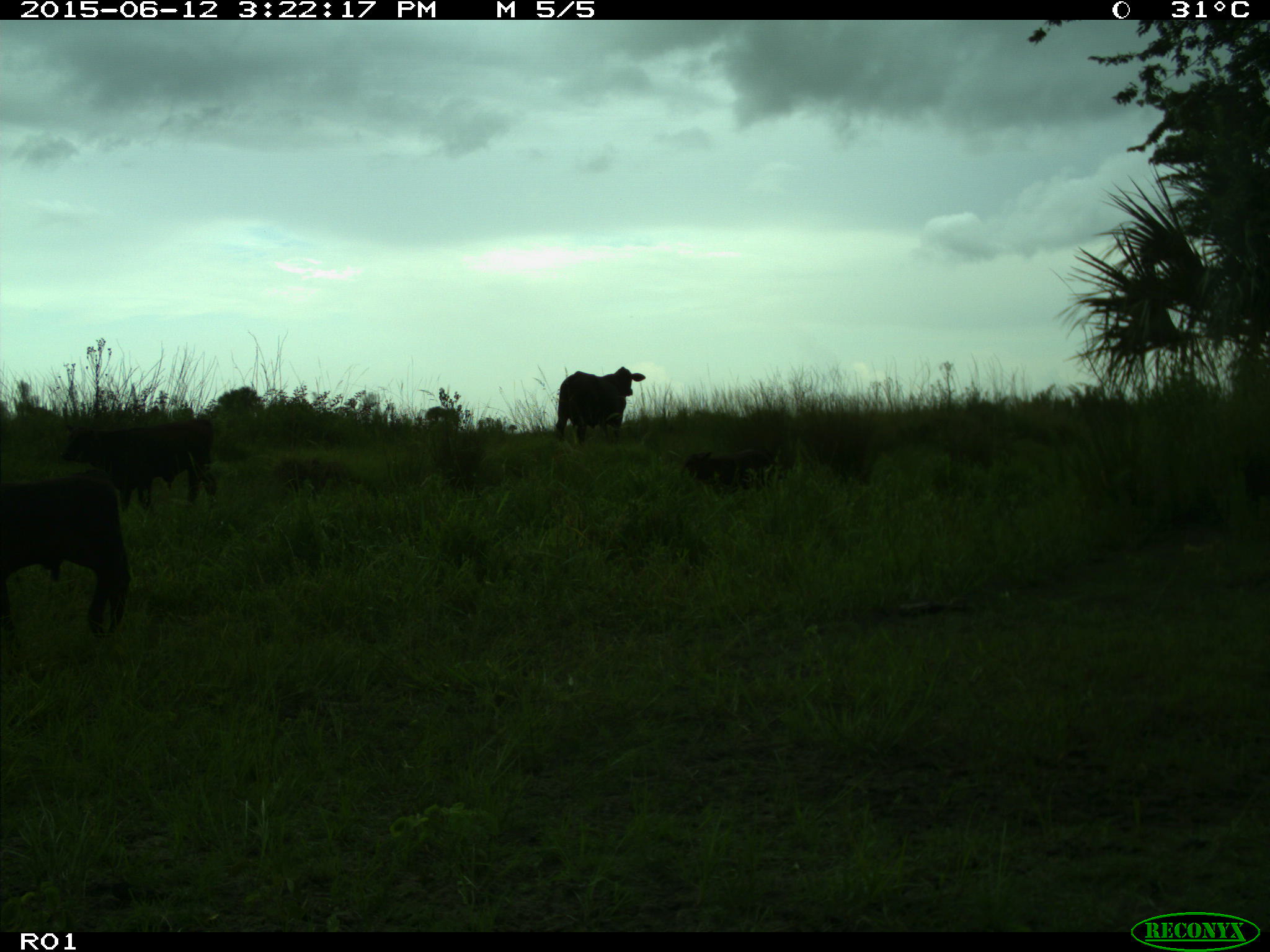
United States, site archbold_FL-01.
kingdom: Animalia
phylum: Chordata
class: Mammalia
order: Artiodactyla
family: Bovidae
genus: Bos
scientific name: Bos taurus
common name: domestic cow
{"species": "Bos taurus (domestic cow)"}